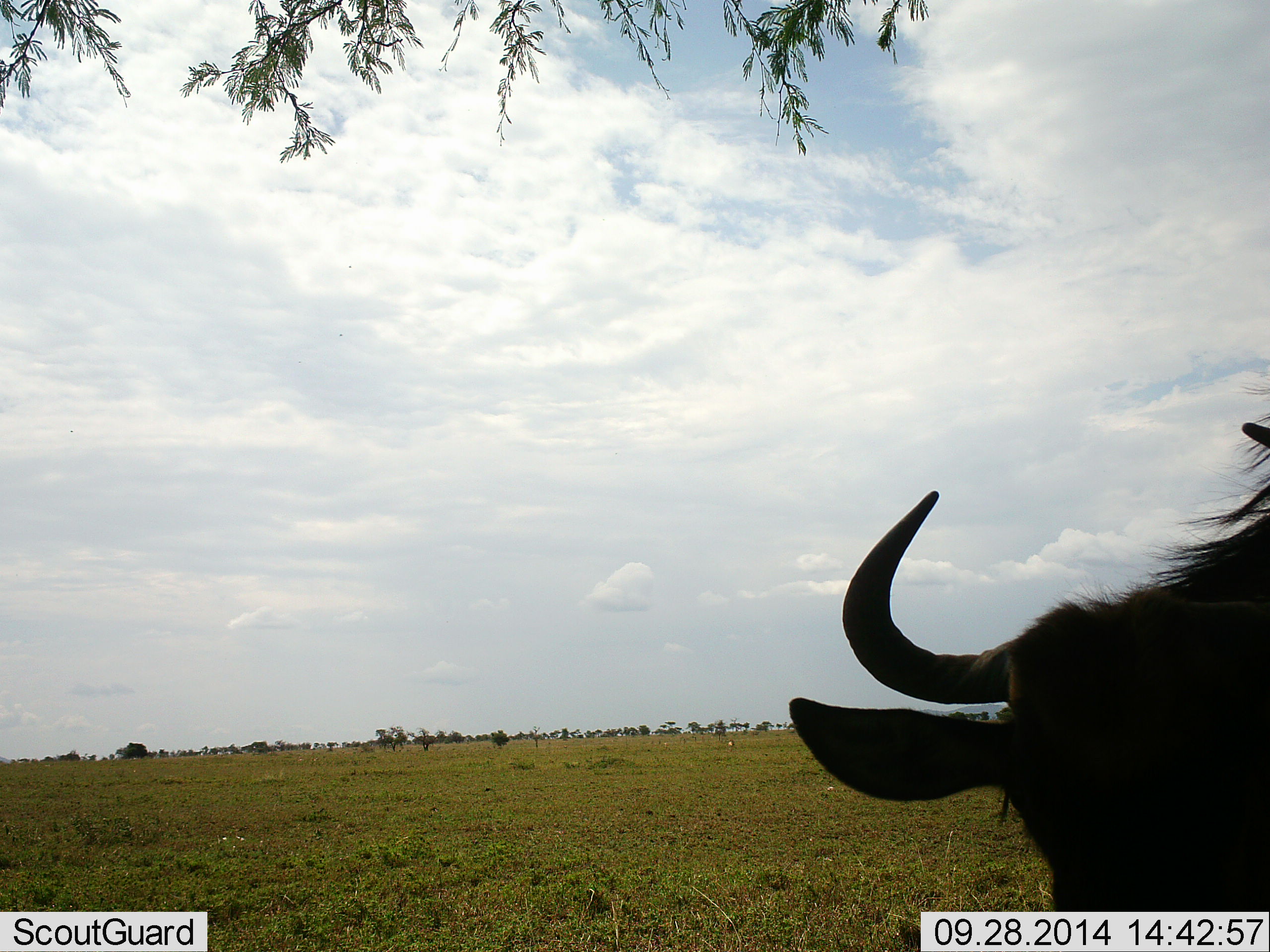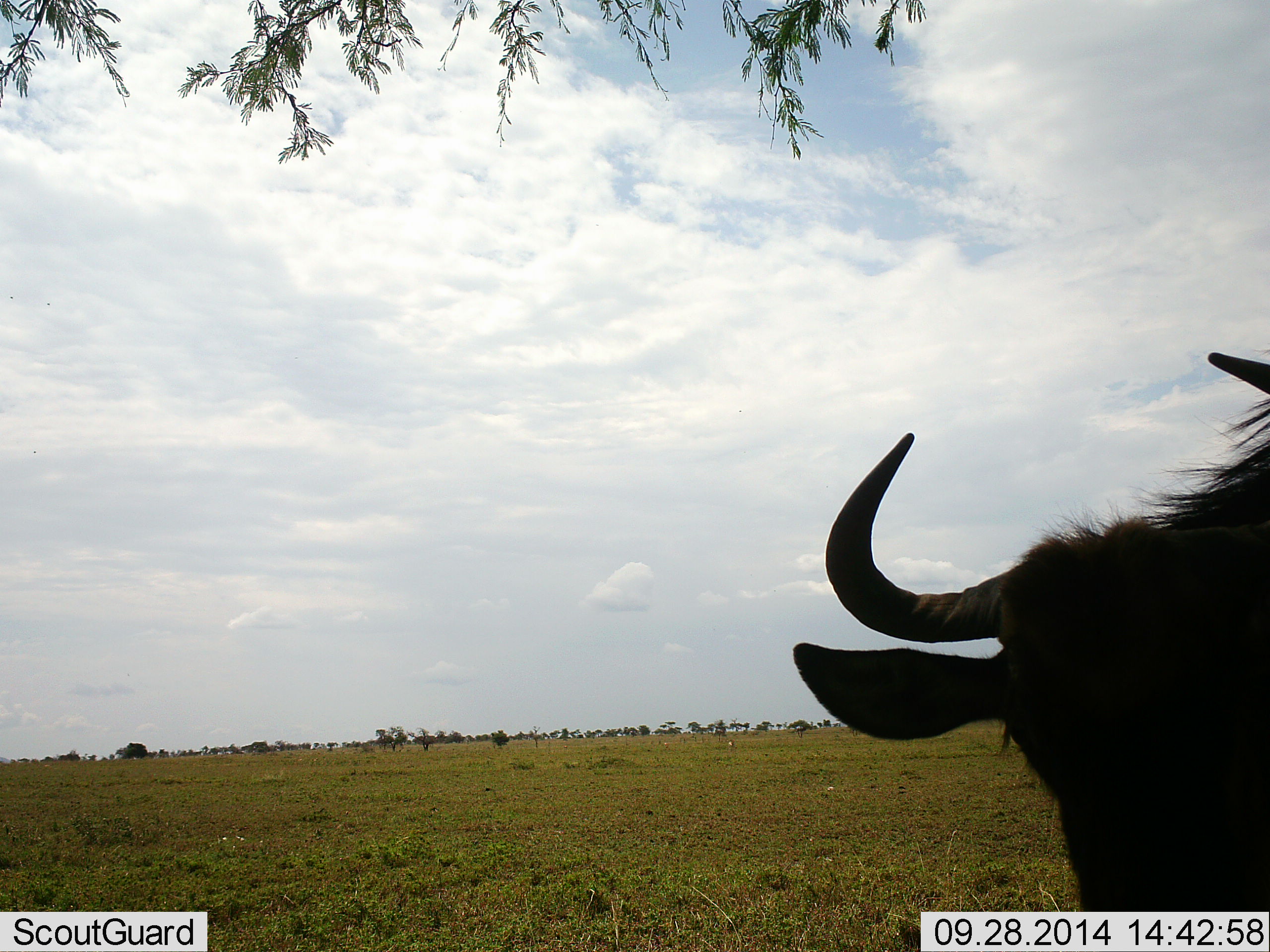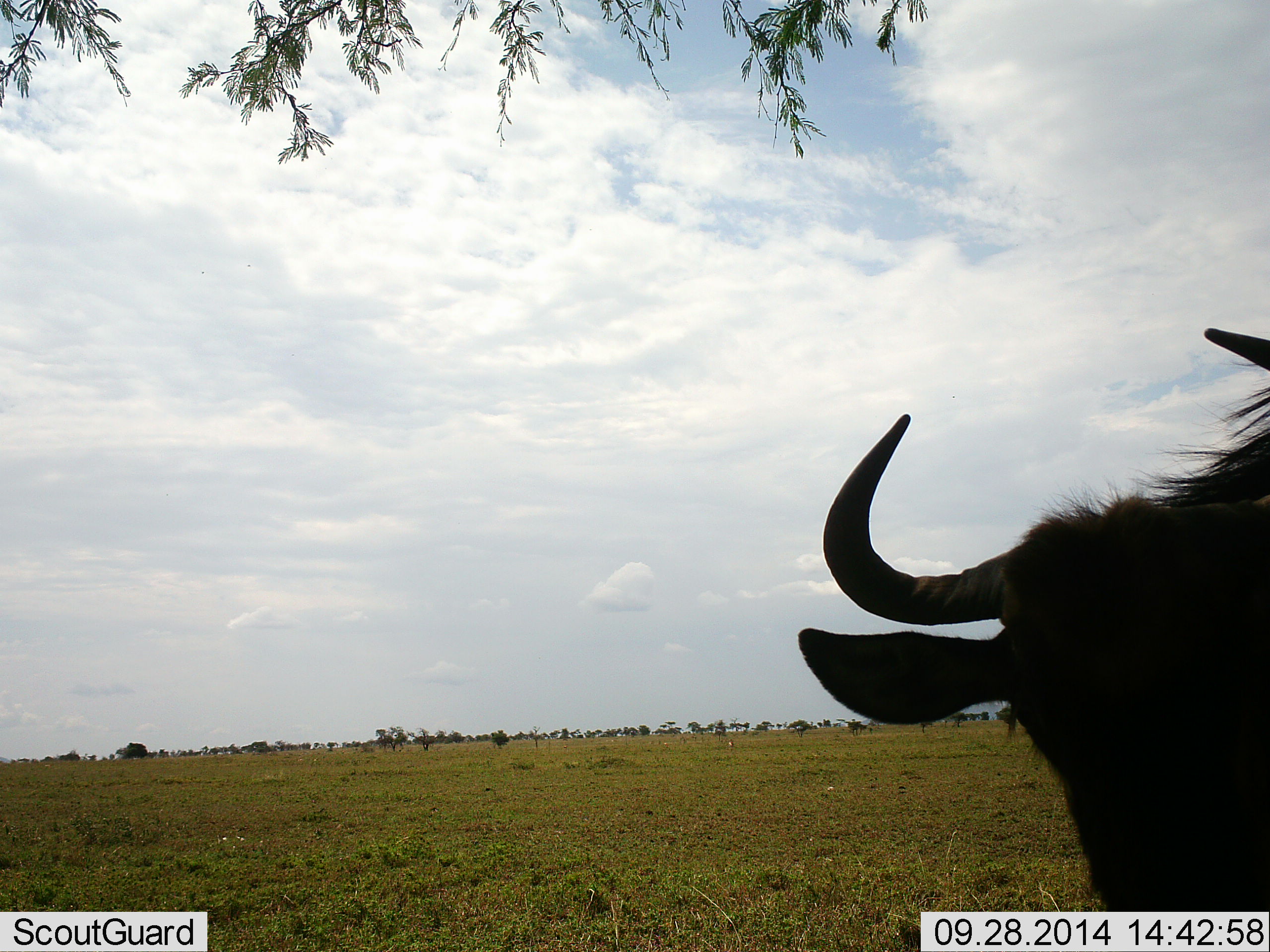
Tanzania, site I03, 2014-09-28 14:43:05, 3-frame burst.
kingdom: Animalia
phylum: Chordata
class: Mammalia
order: Artiodactyla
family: Bovidae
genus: Connochaetes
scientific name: Connochaetes taurinus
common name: blue wildebeest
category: wildebeest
Wildebeest (blue wildebeest) (Connochaetes taurinus), count 1. Behavior (volunteer vote fractions): standing 73%, resting 0%, moving 27%, interacting 9%. Young present (vote fraction): 0%. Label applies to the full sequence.